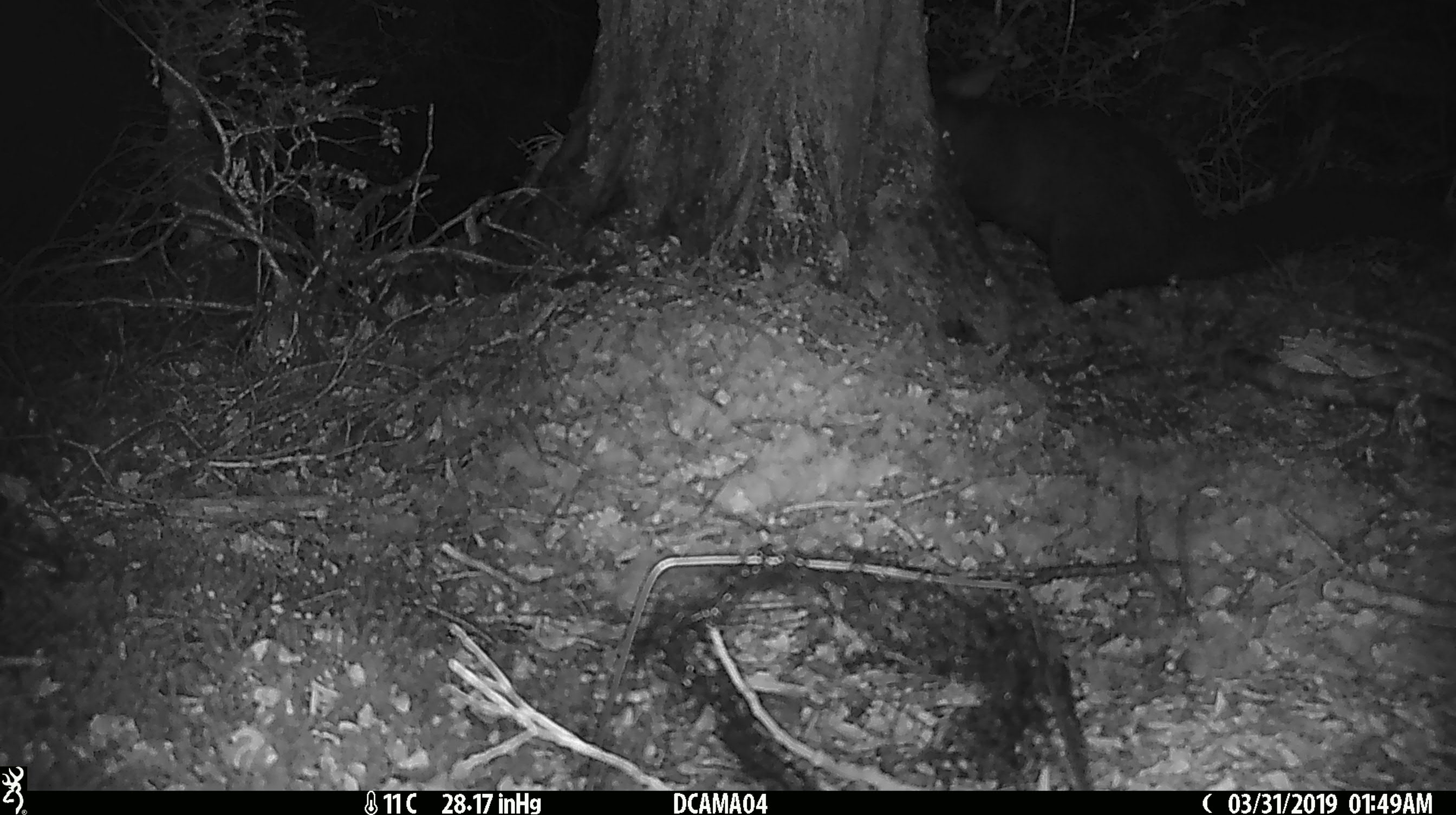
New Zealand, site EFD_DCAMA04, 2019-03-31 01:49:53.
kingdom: Animalia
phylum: Chordata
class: Mammalia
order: Diprotodontia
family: Phalangeridae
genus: Trichosurus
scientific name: Trichosurus vulpecula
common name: common brushtail possum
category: possum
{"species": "possum (common brushtail possum) (Trichosurus vulpecula)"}